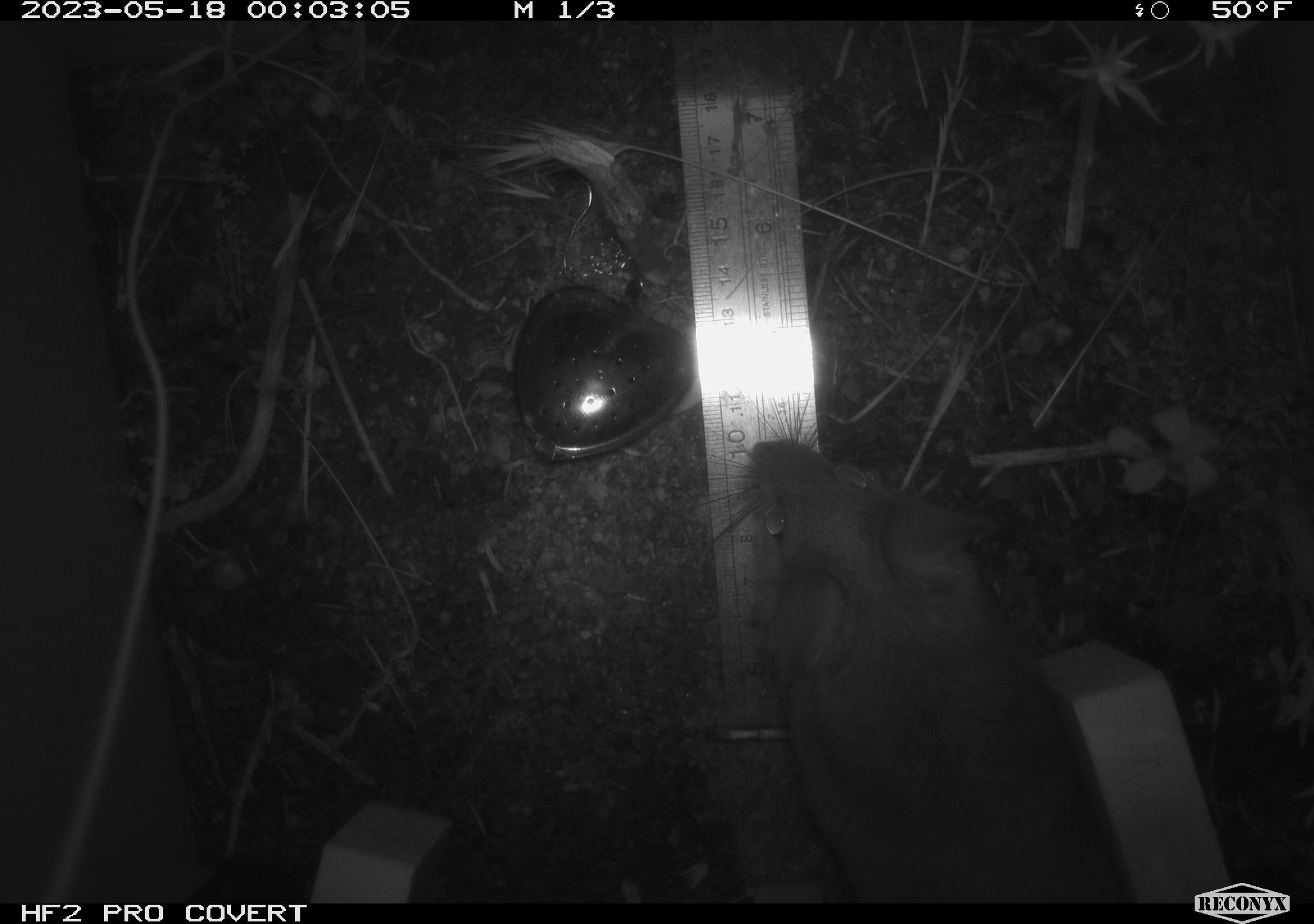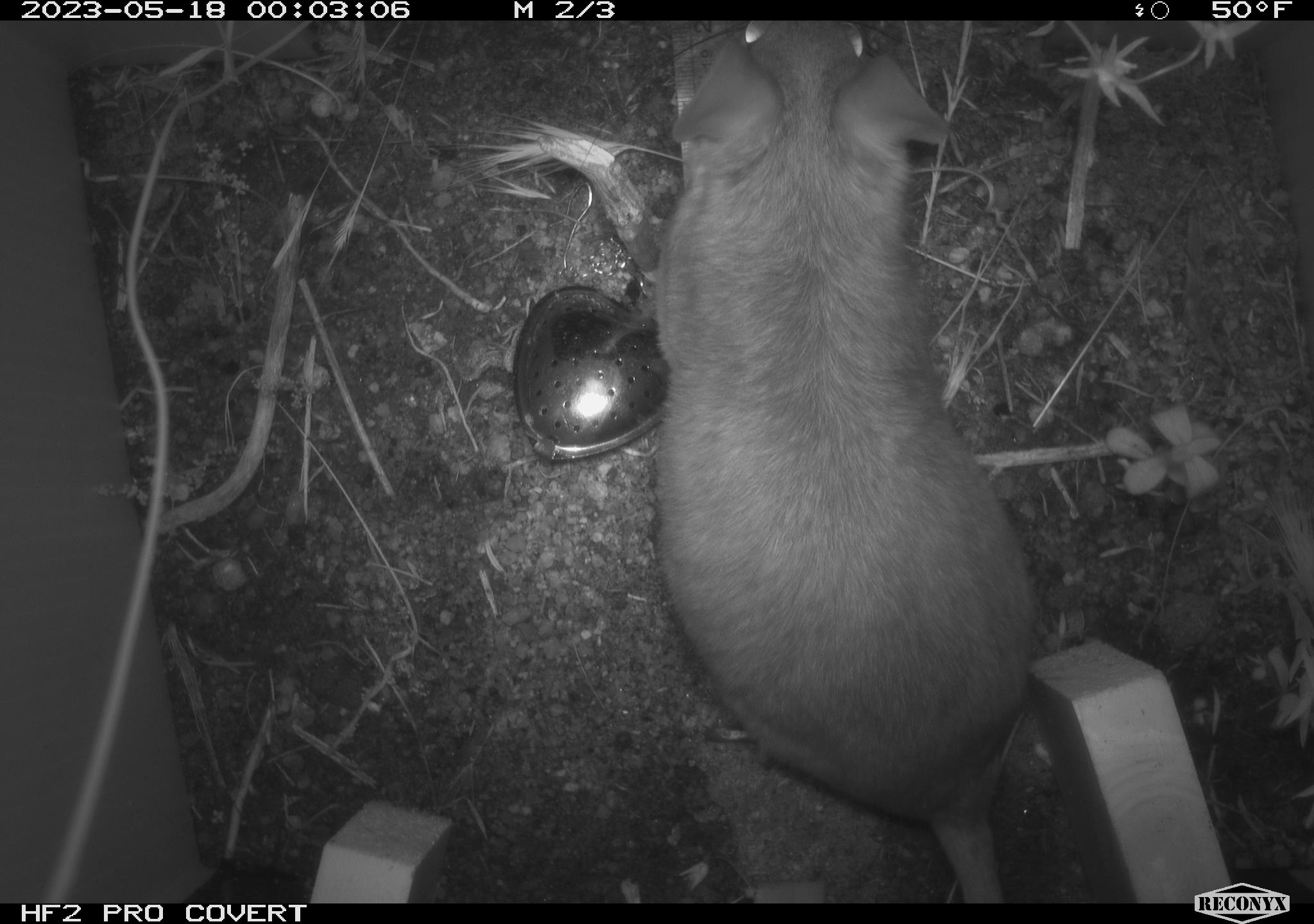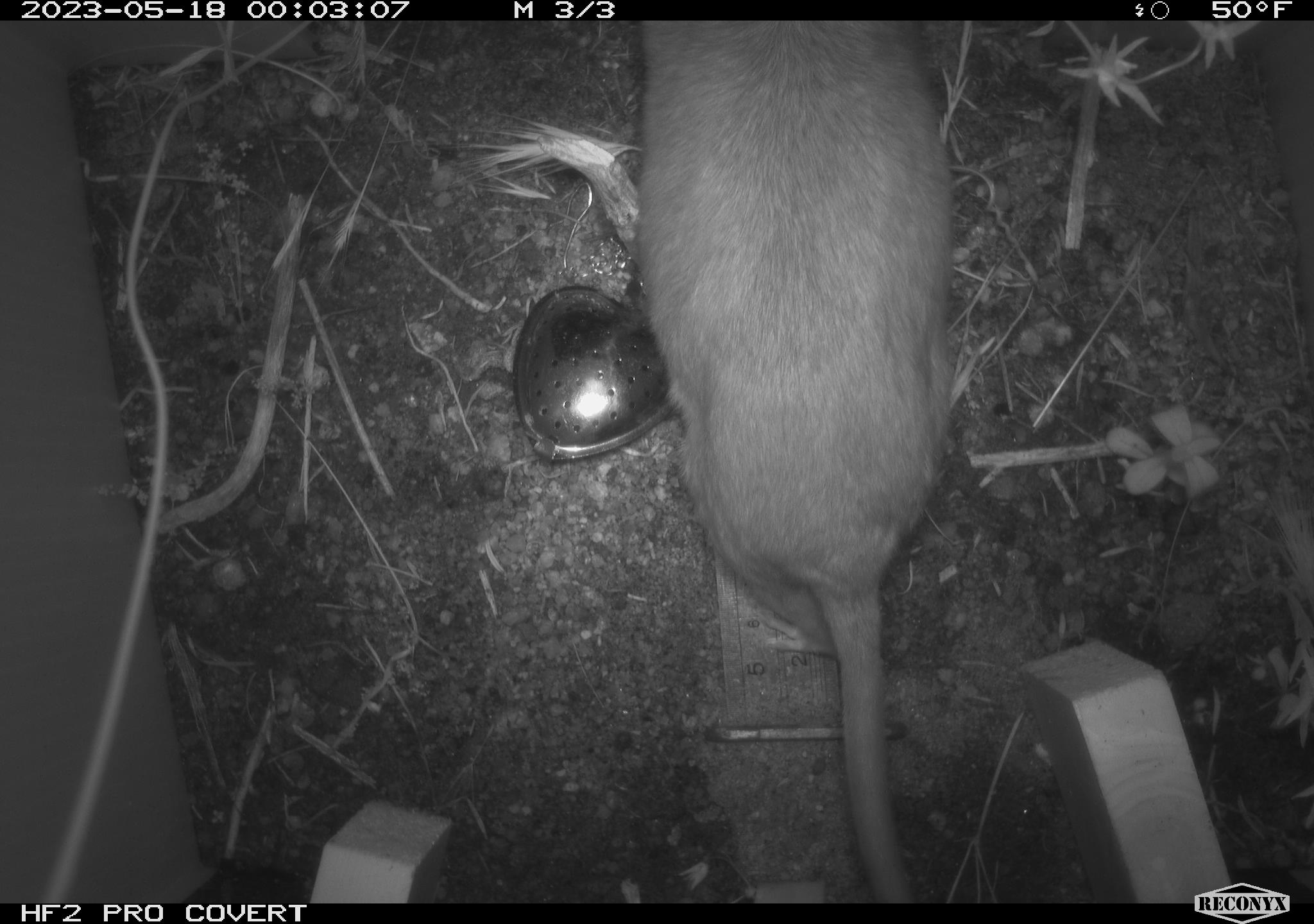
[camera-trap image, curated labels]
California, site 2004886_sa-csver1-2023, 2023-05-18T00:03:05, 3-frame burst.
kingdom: Animalia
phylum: Chordata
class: Mammalia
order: Rodentia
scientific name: Rodentia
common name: mouse species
Mouse species (Rodentia).